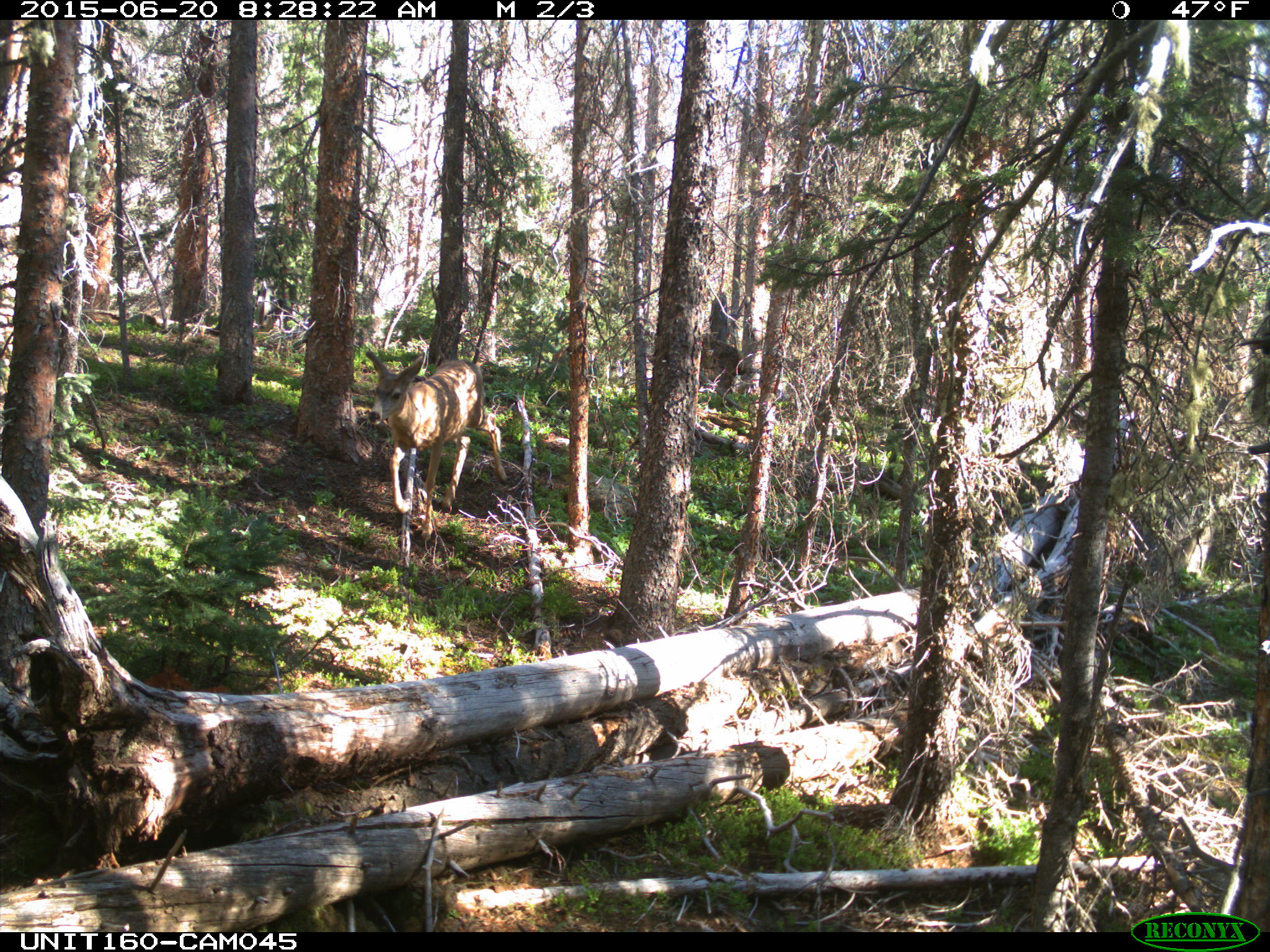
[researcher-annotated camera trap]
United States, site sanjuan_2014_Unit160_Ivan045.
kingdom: Animalia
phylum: Chordata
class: Mammalia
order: Artiodactyla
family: Cervidae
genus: Odocoileus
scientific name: Odocoileus hemionus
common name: mule deer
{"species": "Odocoileus hemionus (mule deer)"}